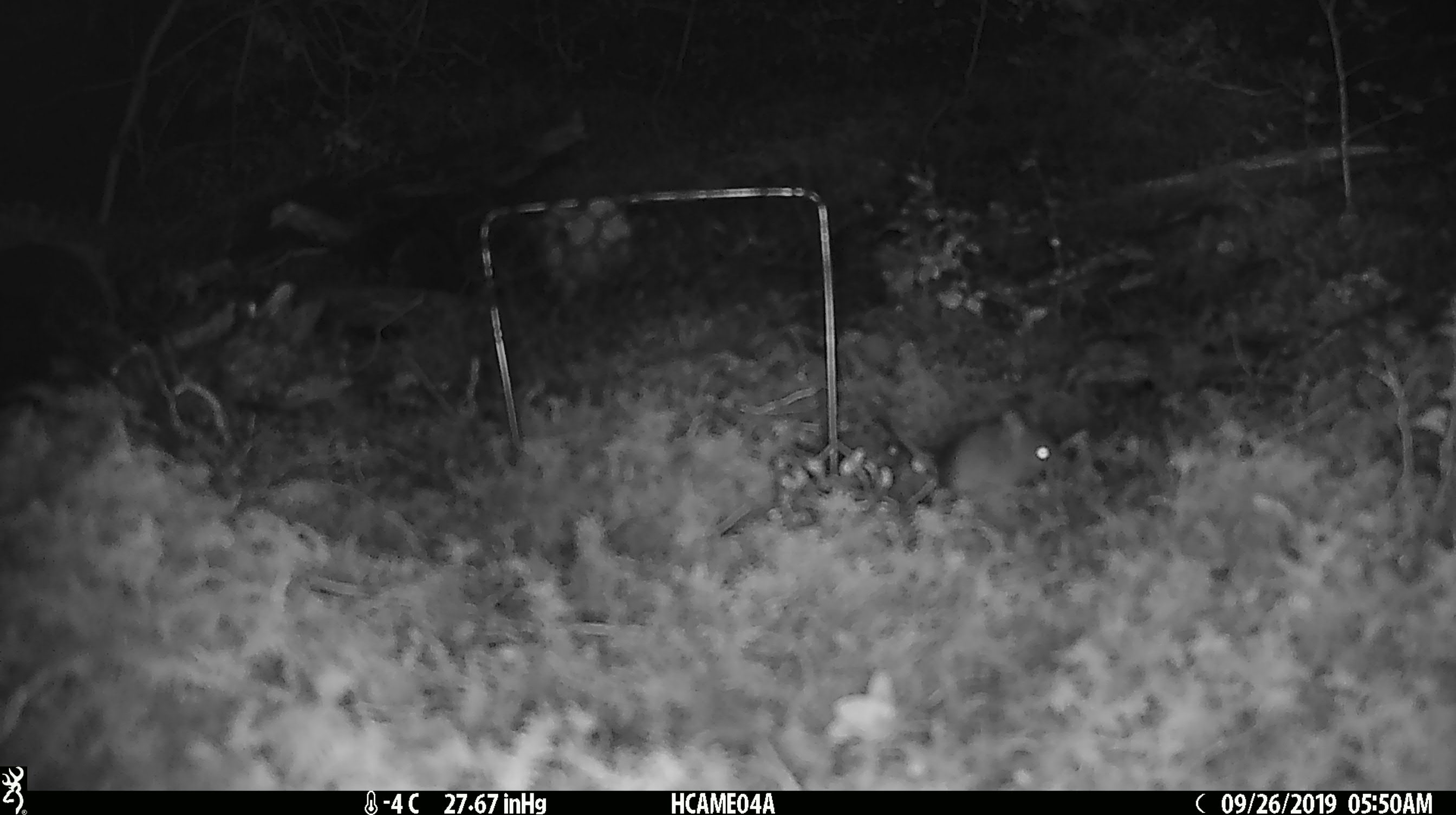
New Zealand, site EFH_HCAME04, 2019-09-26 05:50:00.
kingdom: Animalia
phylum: Chordata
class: Mammalia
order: Rodentia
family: Muridae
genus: Mus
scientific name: Mus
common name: mouse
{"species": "mouse (Mus)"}